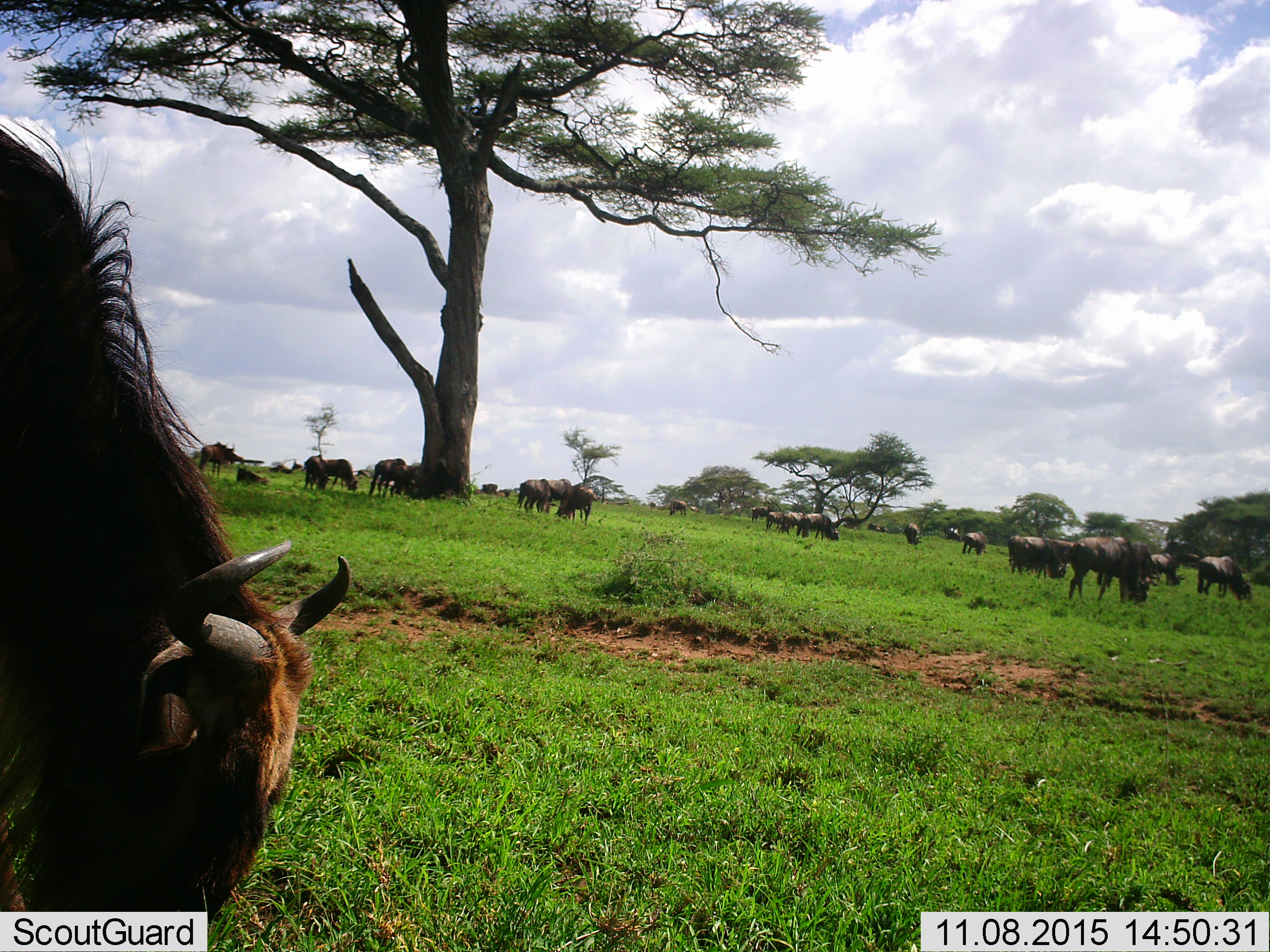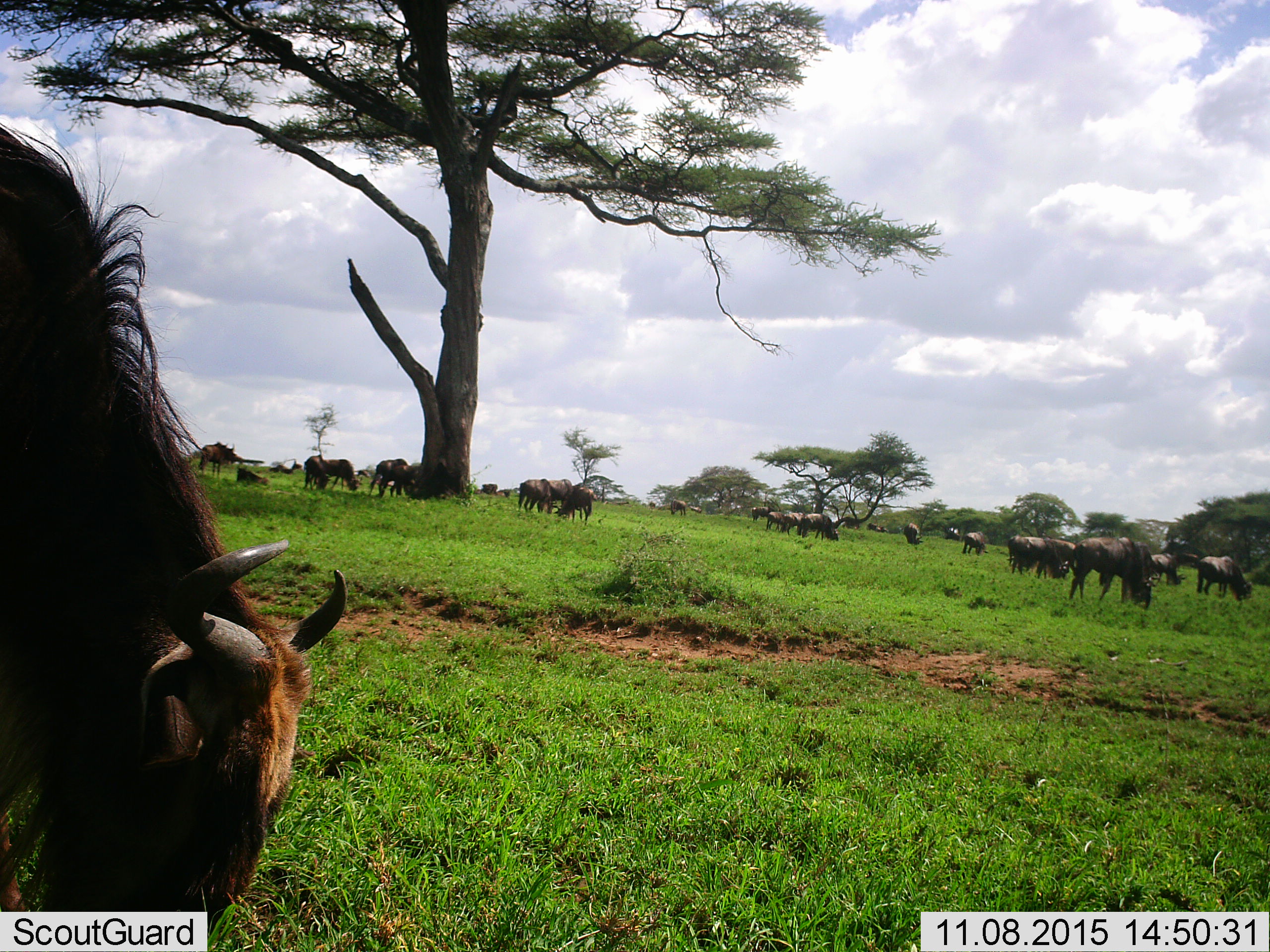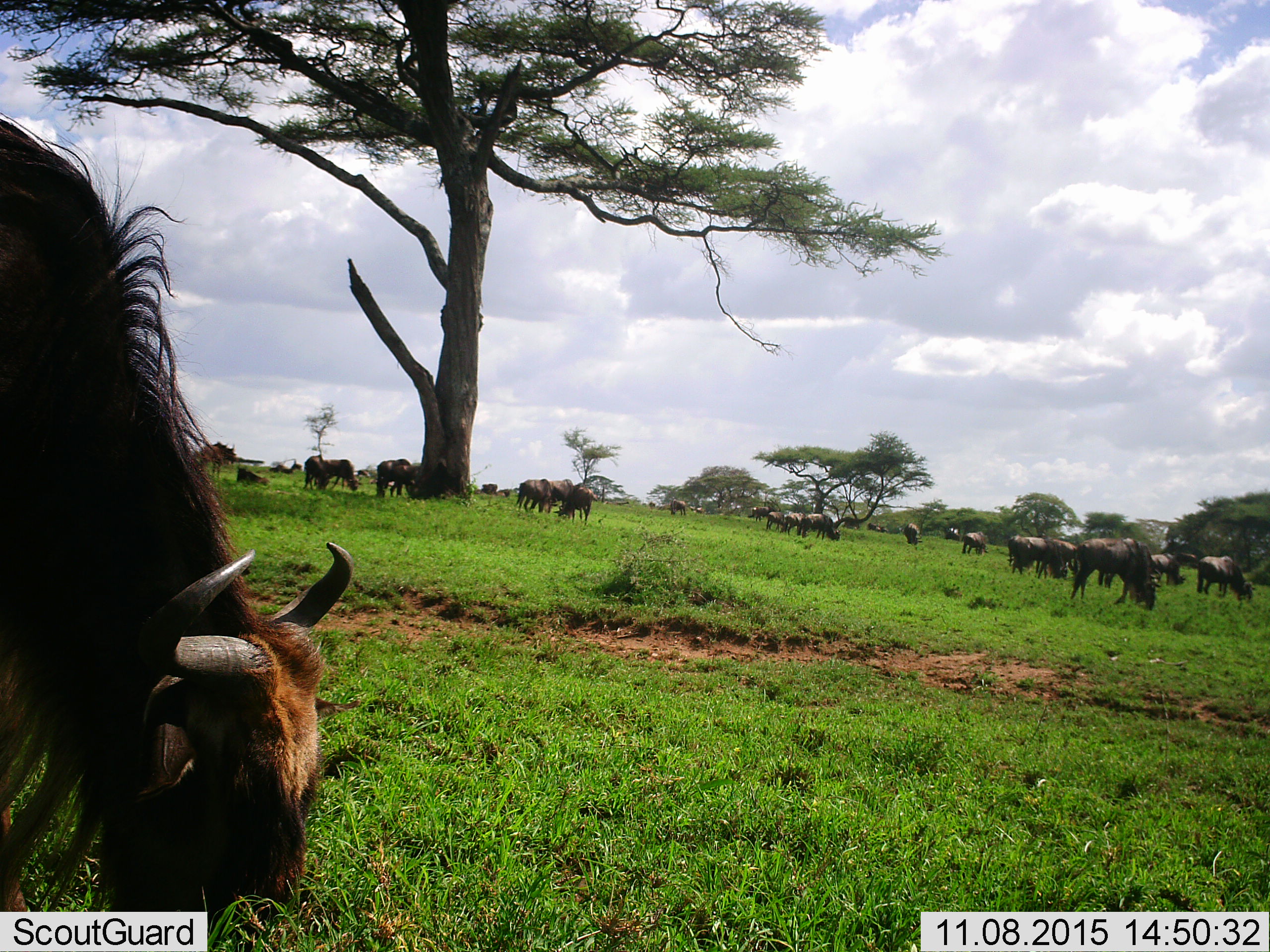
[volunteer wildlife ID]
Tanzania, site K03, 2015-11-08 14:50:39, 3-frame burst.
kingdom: Animalia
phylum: Chordata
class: Mammalia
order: Artiodactyla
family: Bovidae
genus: Connochaetes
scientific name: Connochaetes taurinus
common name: blue wildebeest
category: wildebeest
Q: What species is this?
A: Wildebeest (blue wildebeest) (Connochaetes taurinus).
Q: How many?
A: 11-50.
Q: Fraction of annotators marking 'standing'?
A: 44%.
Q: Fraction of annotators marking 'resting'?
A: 22%.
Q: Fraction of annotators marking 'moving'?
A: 33%.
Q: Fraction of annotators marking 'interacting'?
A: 0%.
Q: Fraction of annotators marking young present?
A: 0%.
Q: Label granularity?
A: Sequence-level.